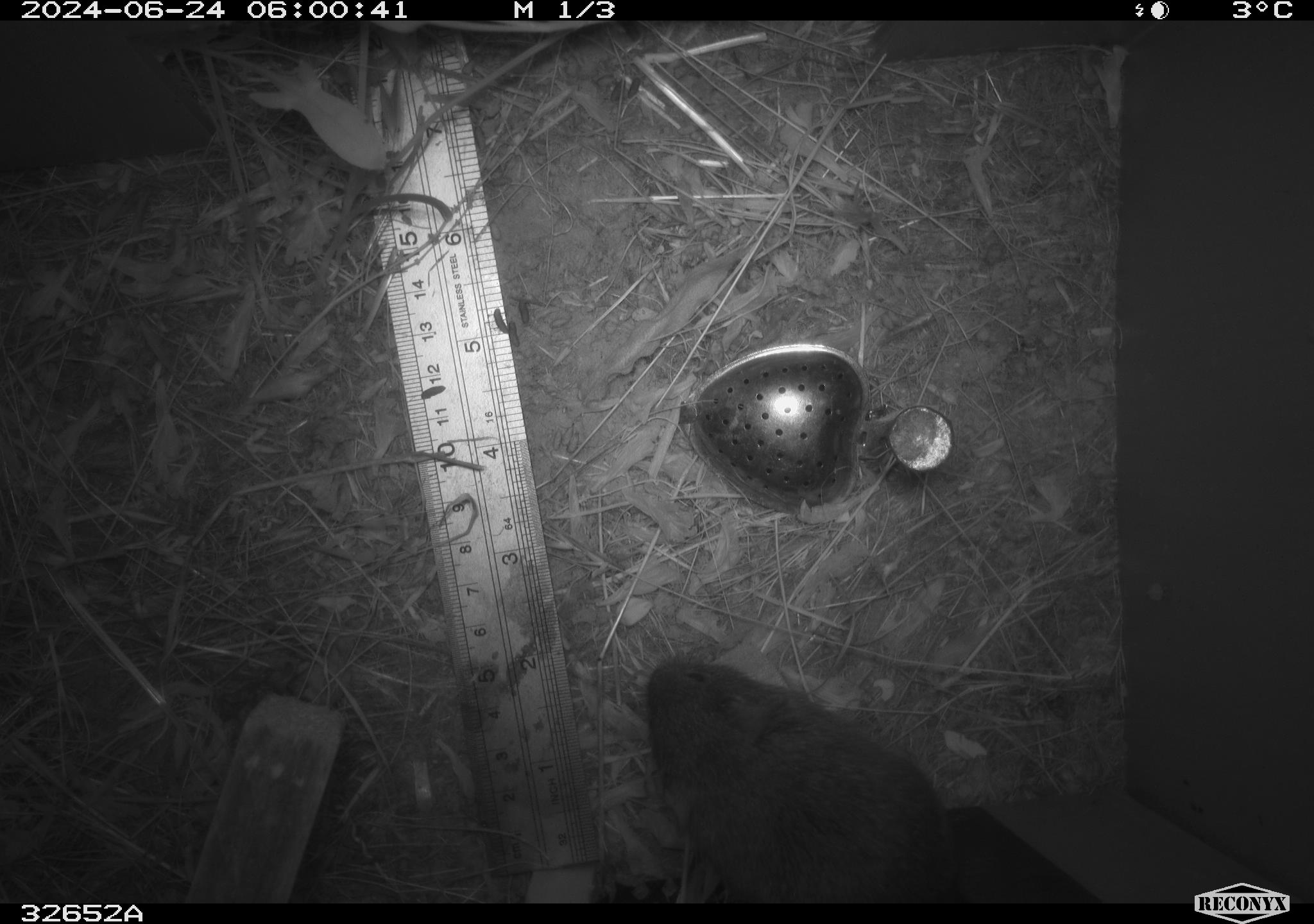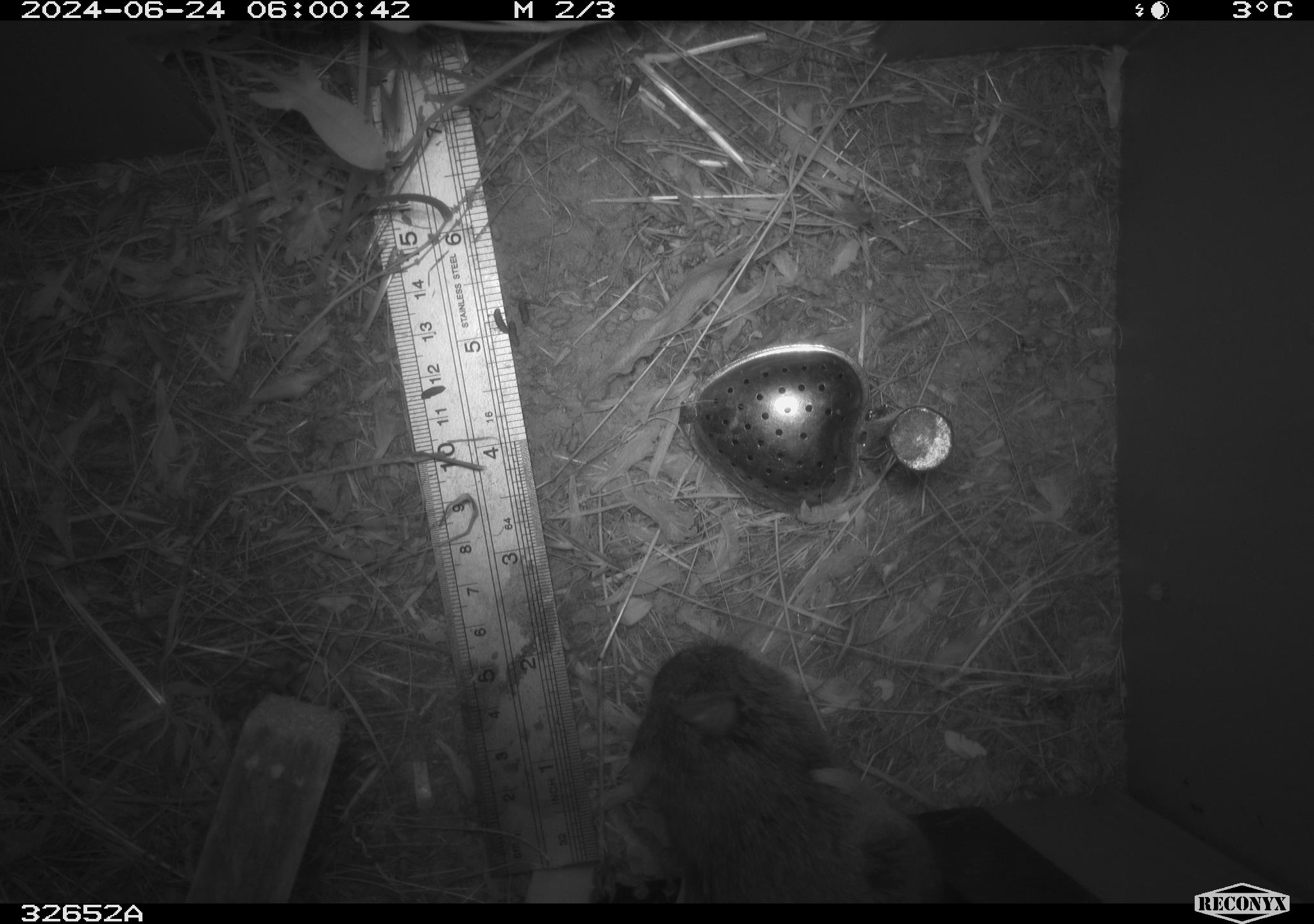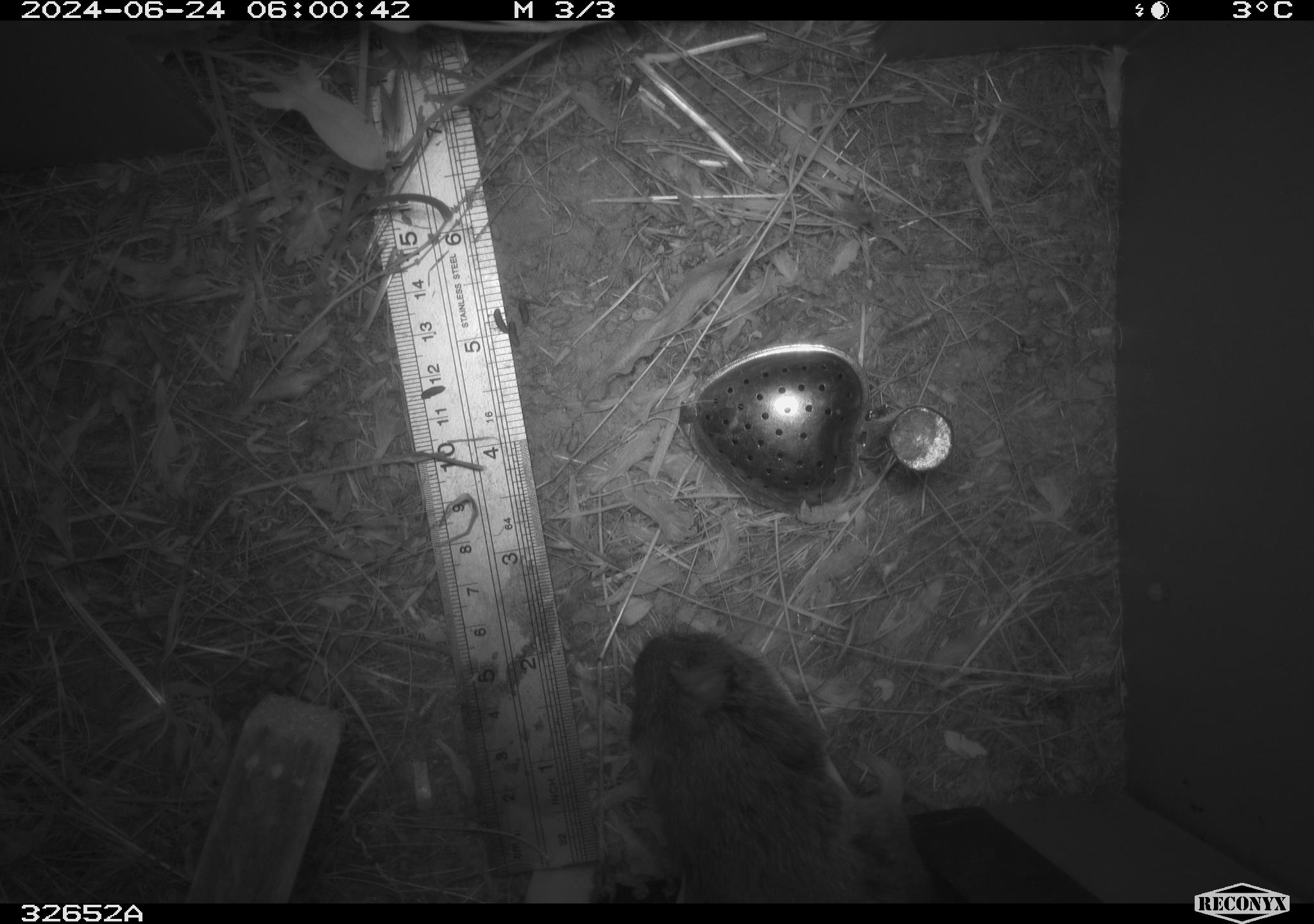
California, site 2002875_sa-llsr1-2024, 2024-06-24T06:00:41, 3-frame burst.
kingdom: Animalia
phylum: Chordata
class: Mammalia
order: Rodentia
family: Cricetidae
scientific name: Arvicolinae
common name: voles, lemmings, and muskrats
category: arvicolinae subfamily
Arvicolinae subfamily (voles, lemmings, and muskrats) (Arvicolinae).